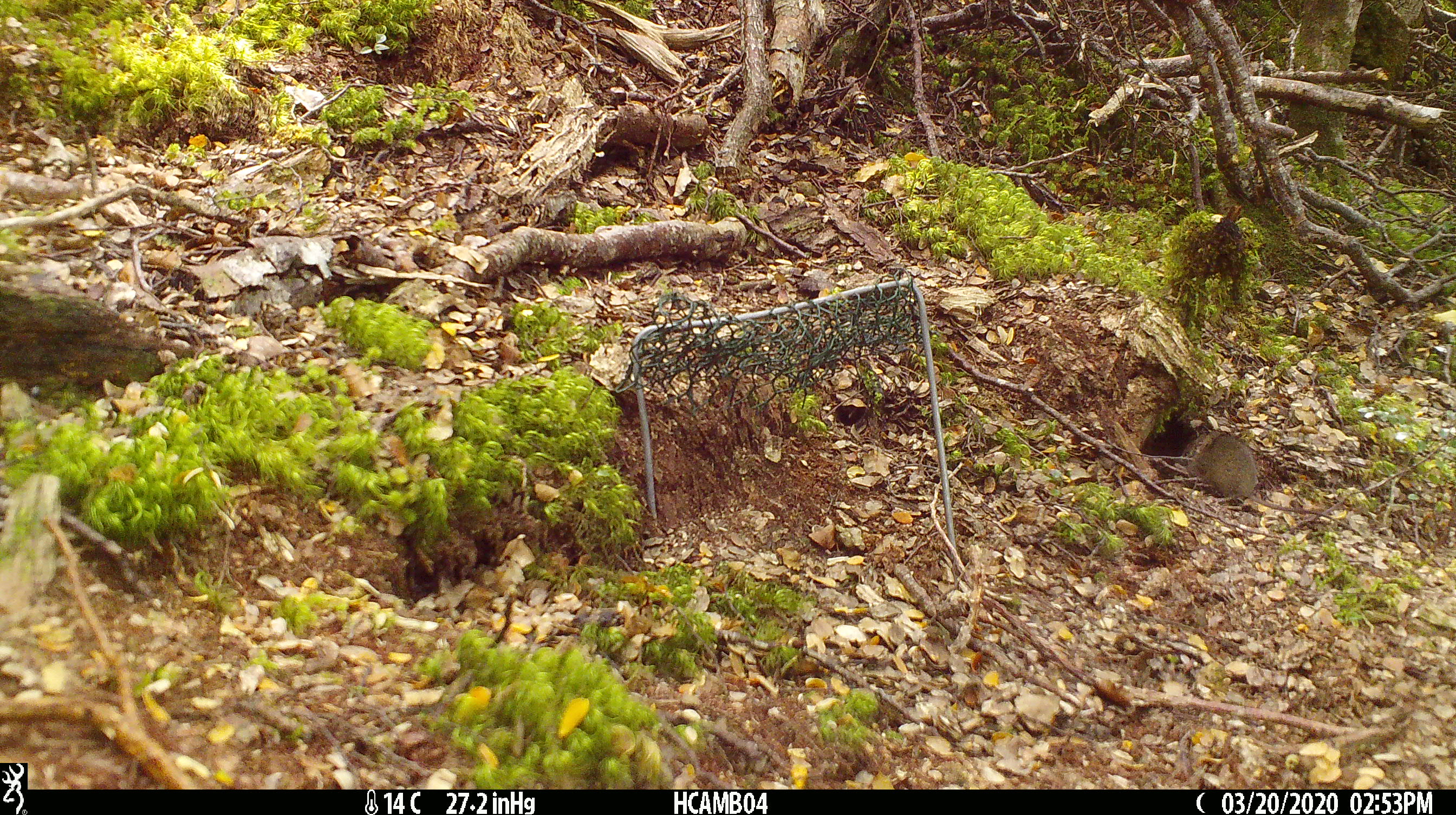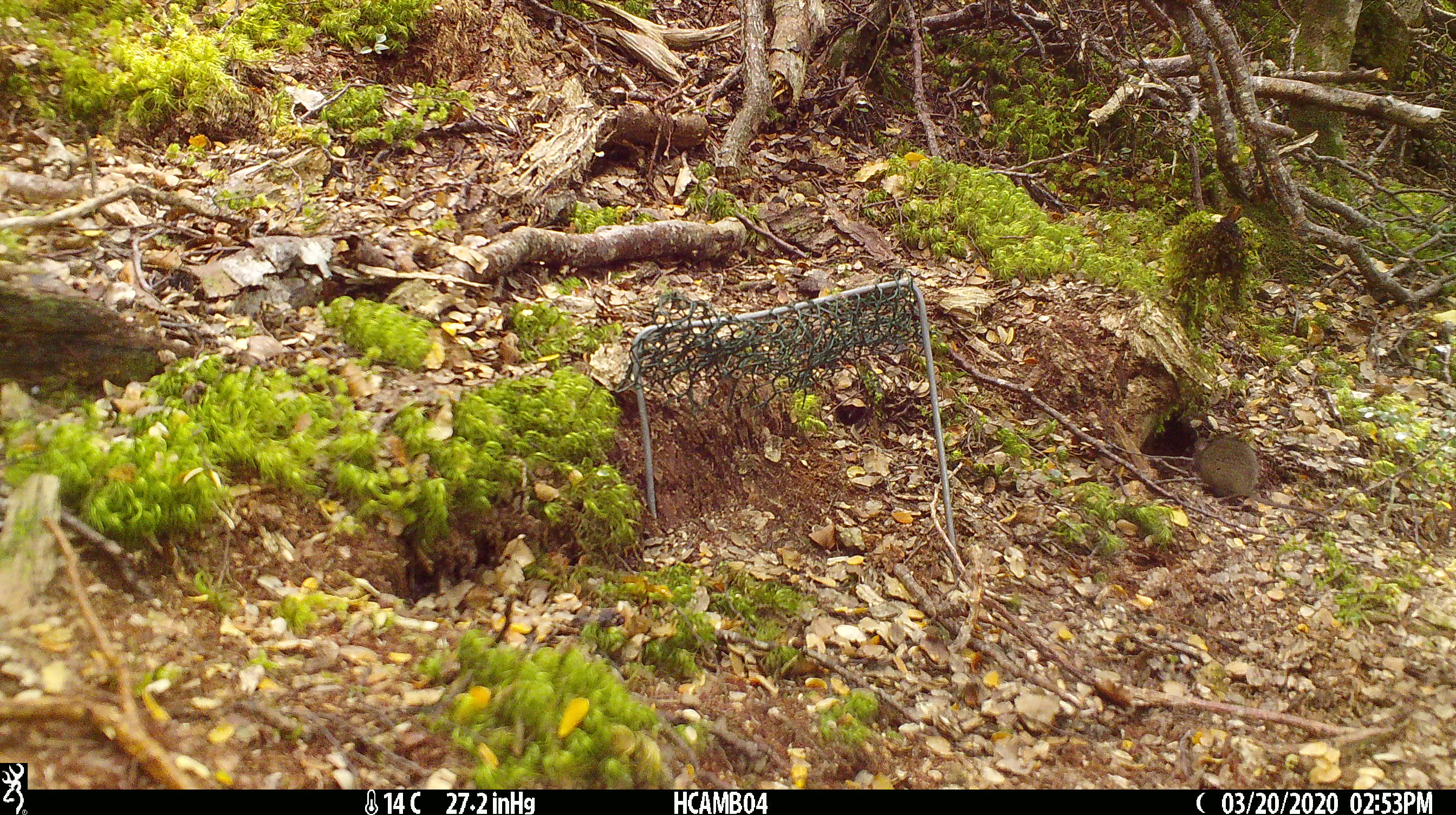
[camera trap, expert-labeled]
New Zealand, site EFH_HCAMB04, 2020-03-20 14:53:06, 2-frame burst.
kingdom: Animalia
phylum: Chordata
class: Mammalia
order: Rodentia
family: Muridae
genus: Mus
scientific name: Mus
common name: mouse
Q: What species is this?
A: Mouse (Mus).